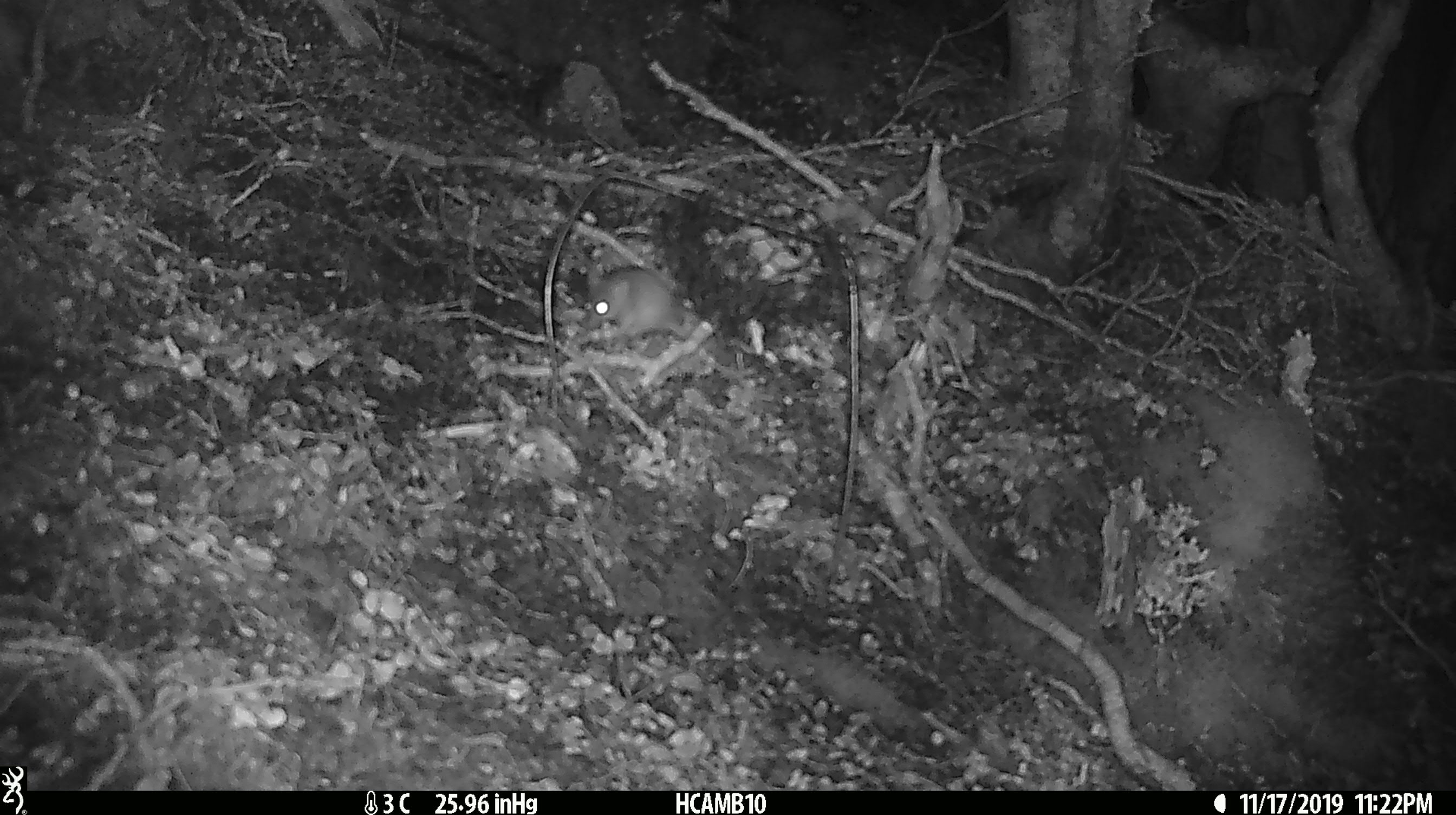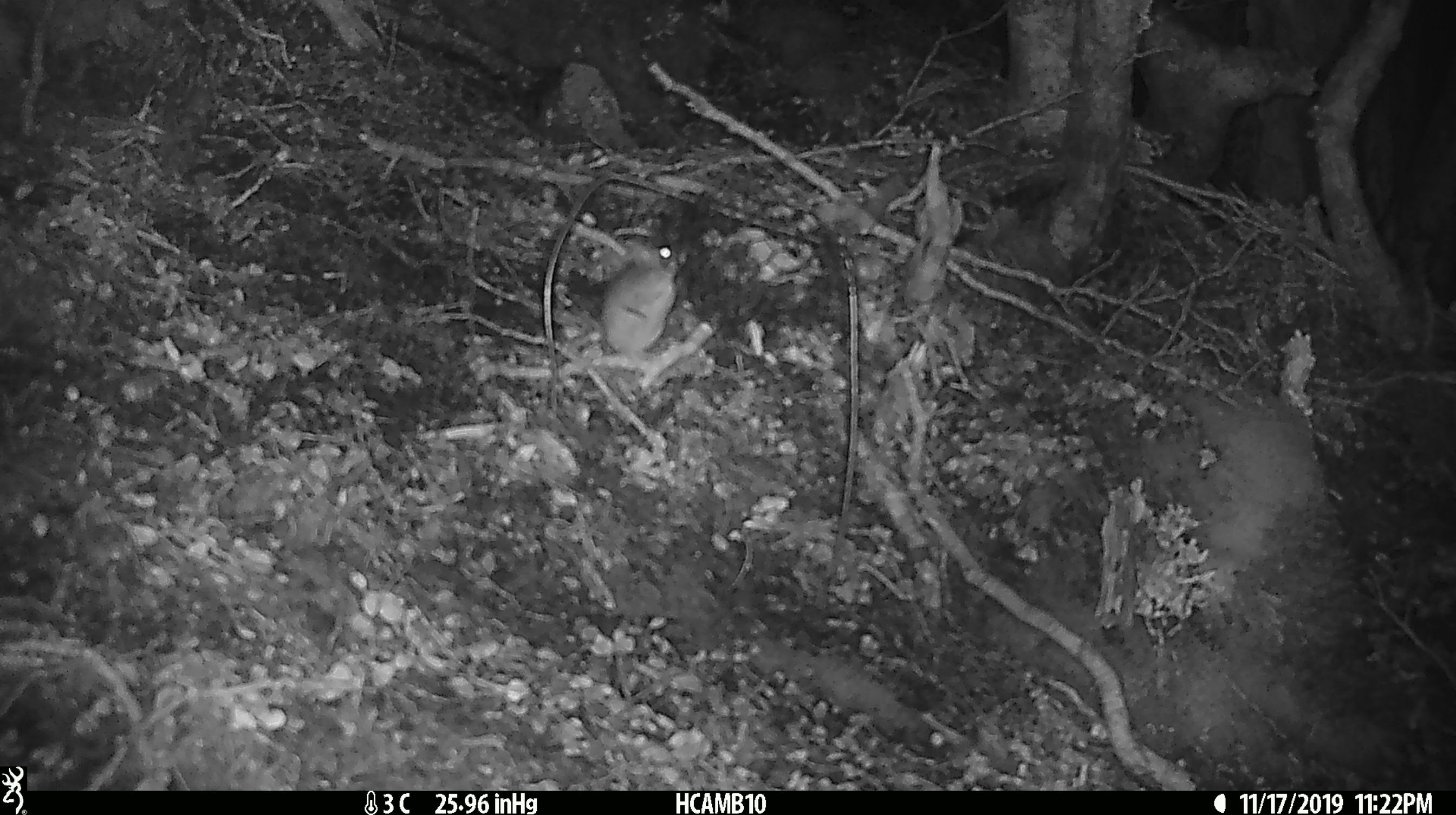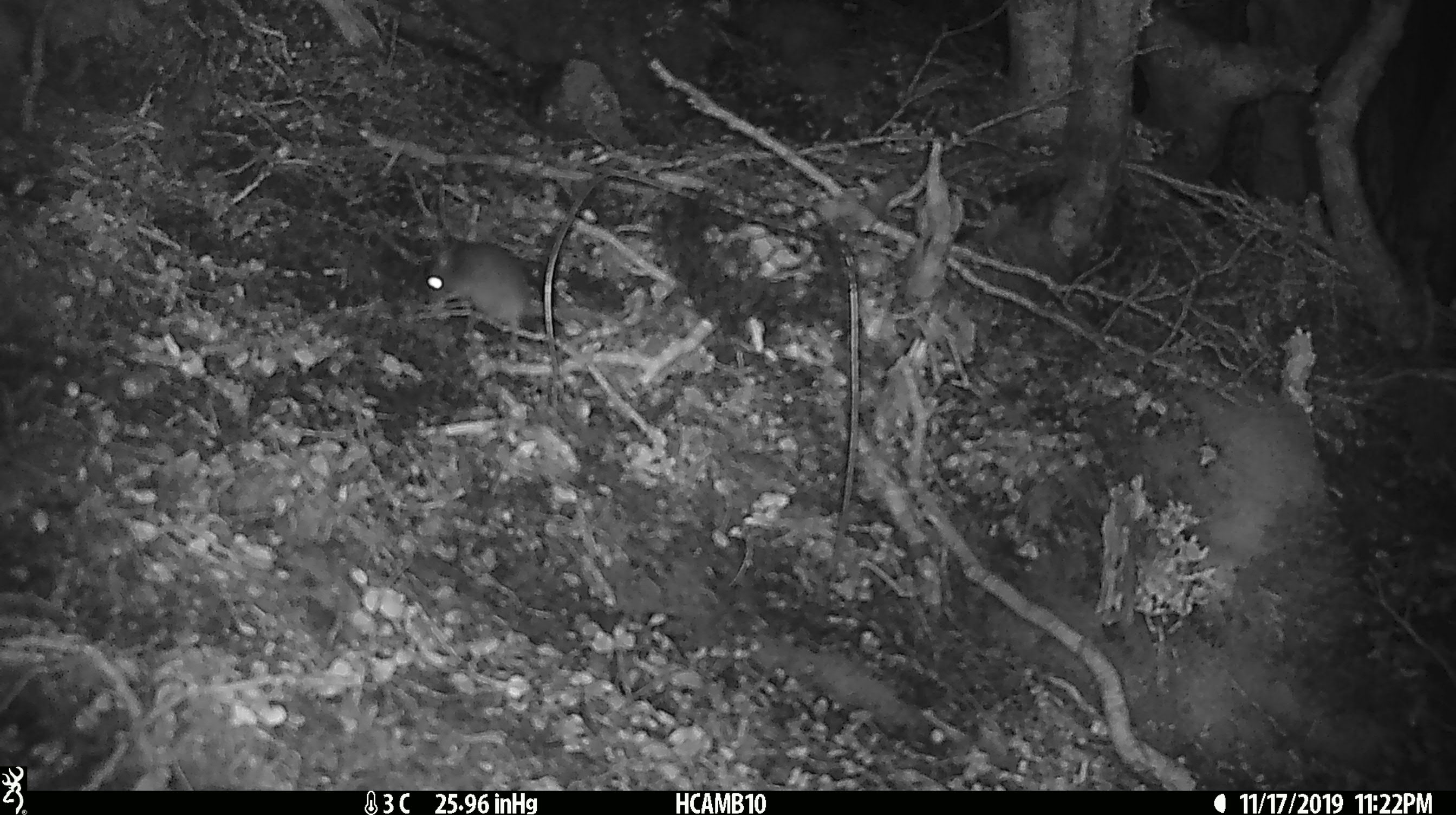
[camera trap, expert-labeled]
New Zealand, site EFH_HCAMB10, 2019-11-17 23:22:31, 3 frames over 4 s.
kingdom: Animalia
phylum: Chordata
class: Mammalia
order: Rodentia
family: Muridae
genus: Mus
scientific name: Mus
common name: mouse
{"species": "mouse (Mus)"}